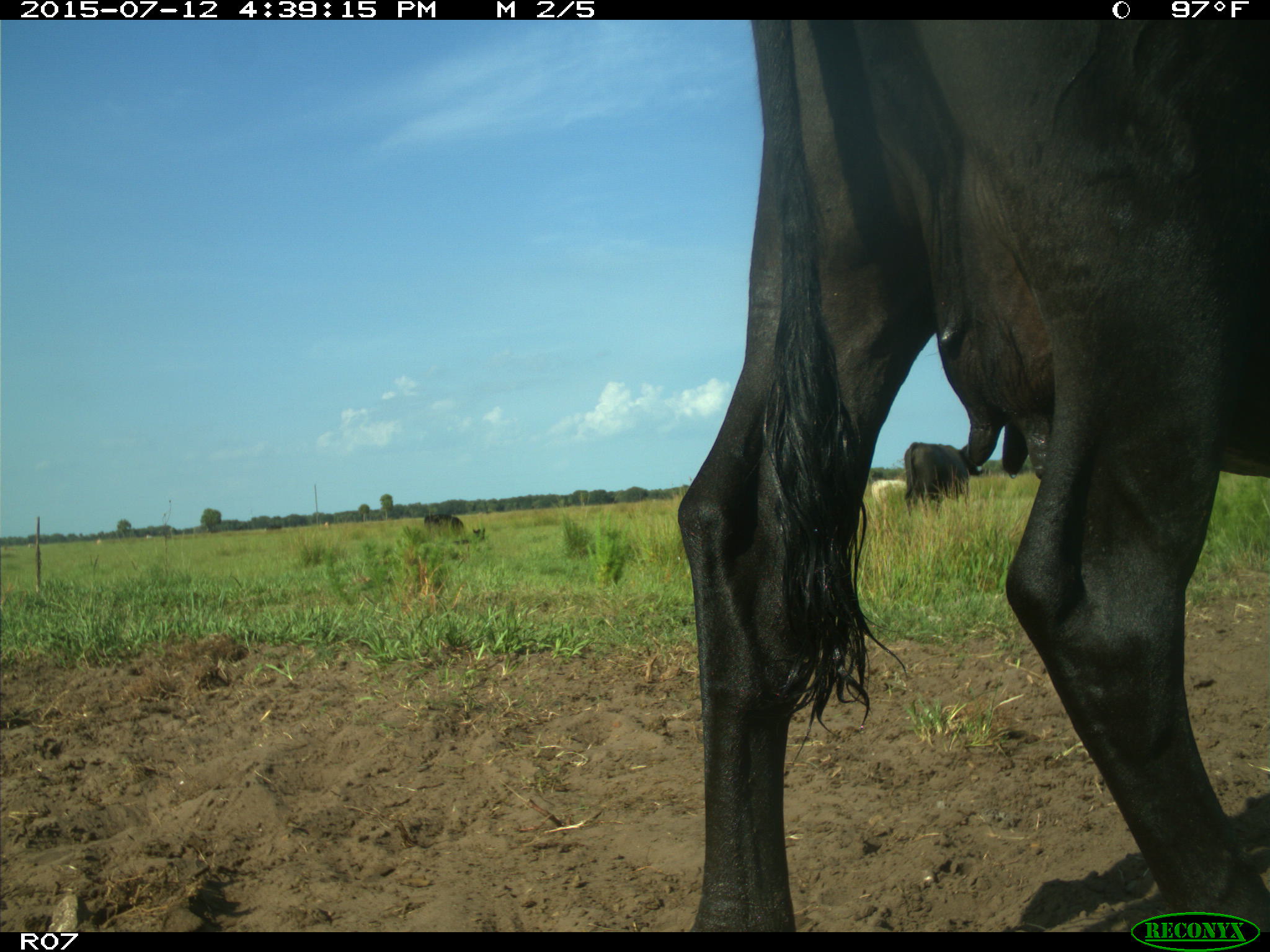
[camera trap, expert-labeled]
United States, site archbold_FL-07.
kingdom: Animalia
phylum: Chordata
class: Mammalia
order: Artiodactyla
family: Bovidae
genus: Bos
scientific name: Bos taurus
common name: domestic cow